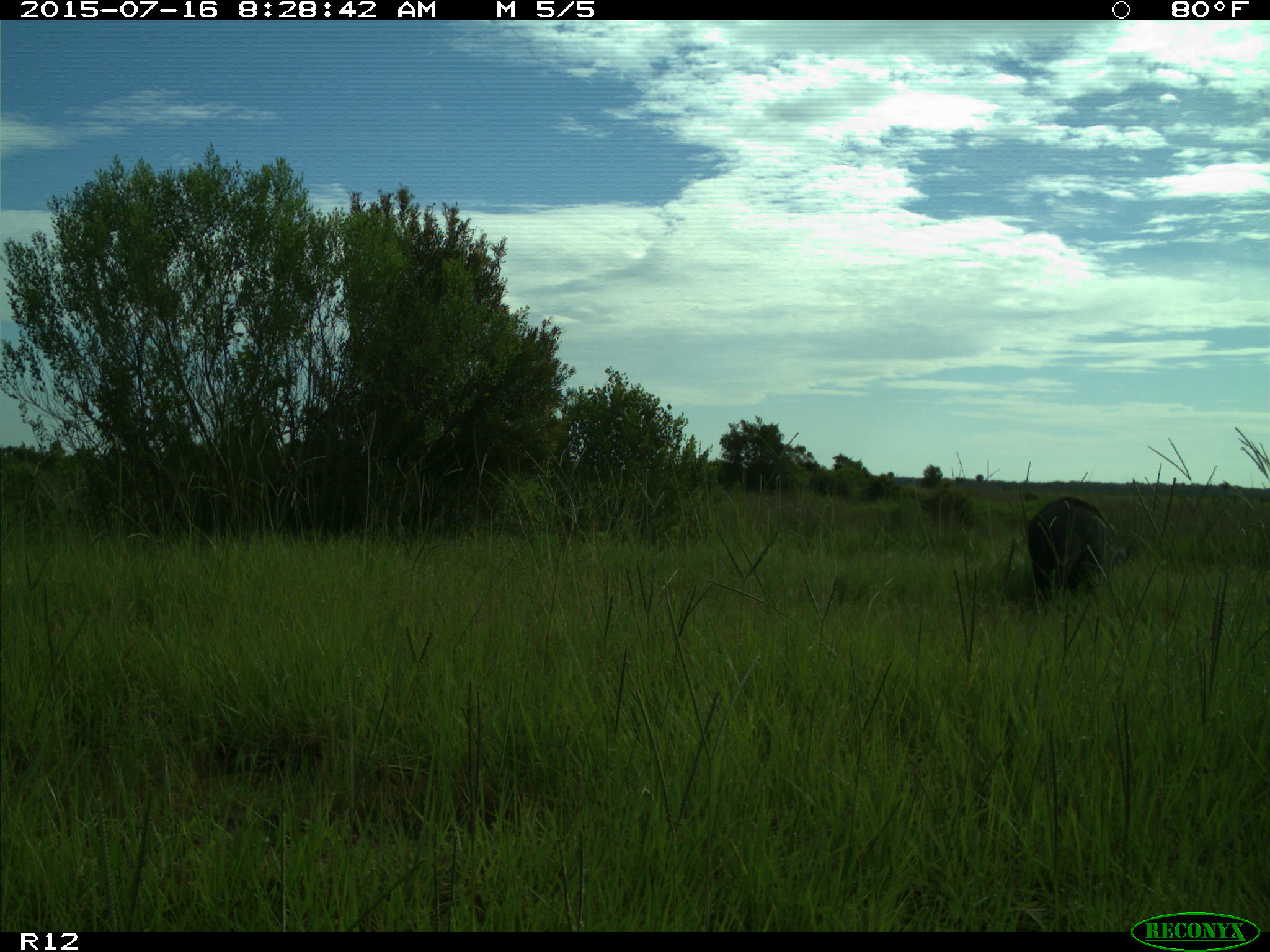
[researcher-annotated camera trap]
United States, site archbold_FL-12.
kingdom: Animalia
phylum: Chordata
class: Mammalia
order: Artiodactyla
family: Suidae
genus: Sus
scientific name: Sus scrofa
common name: wild boar